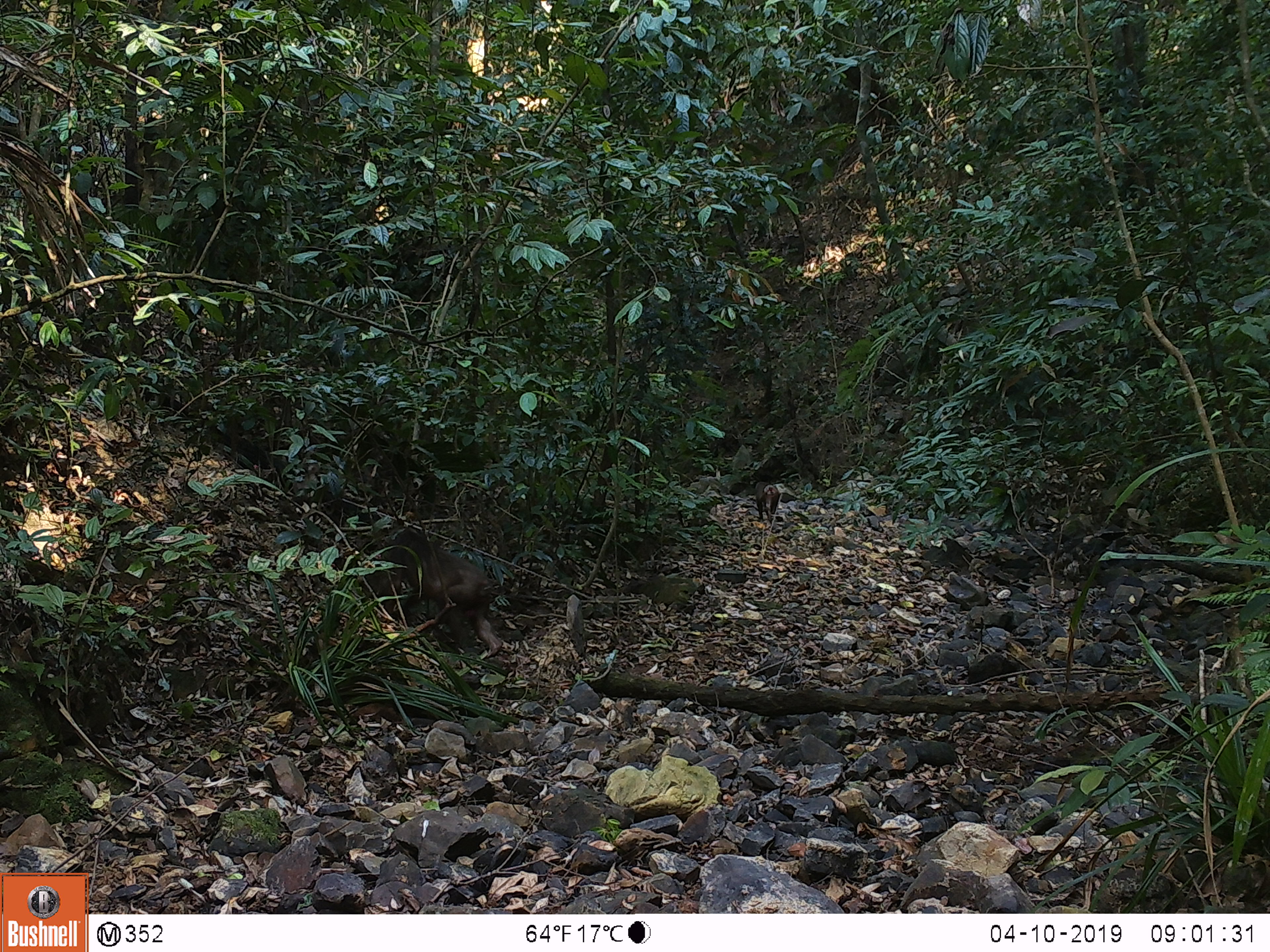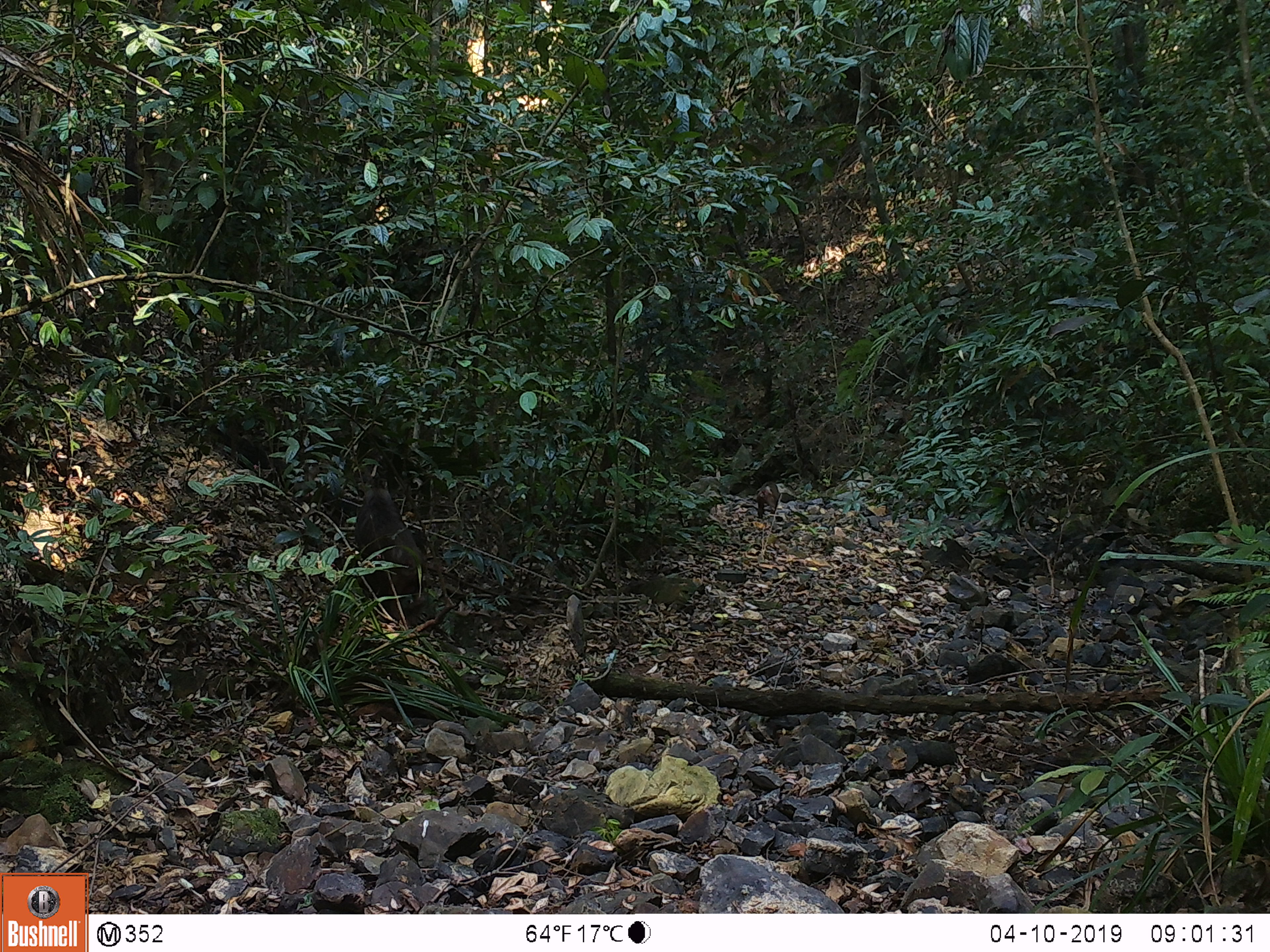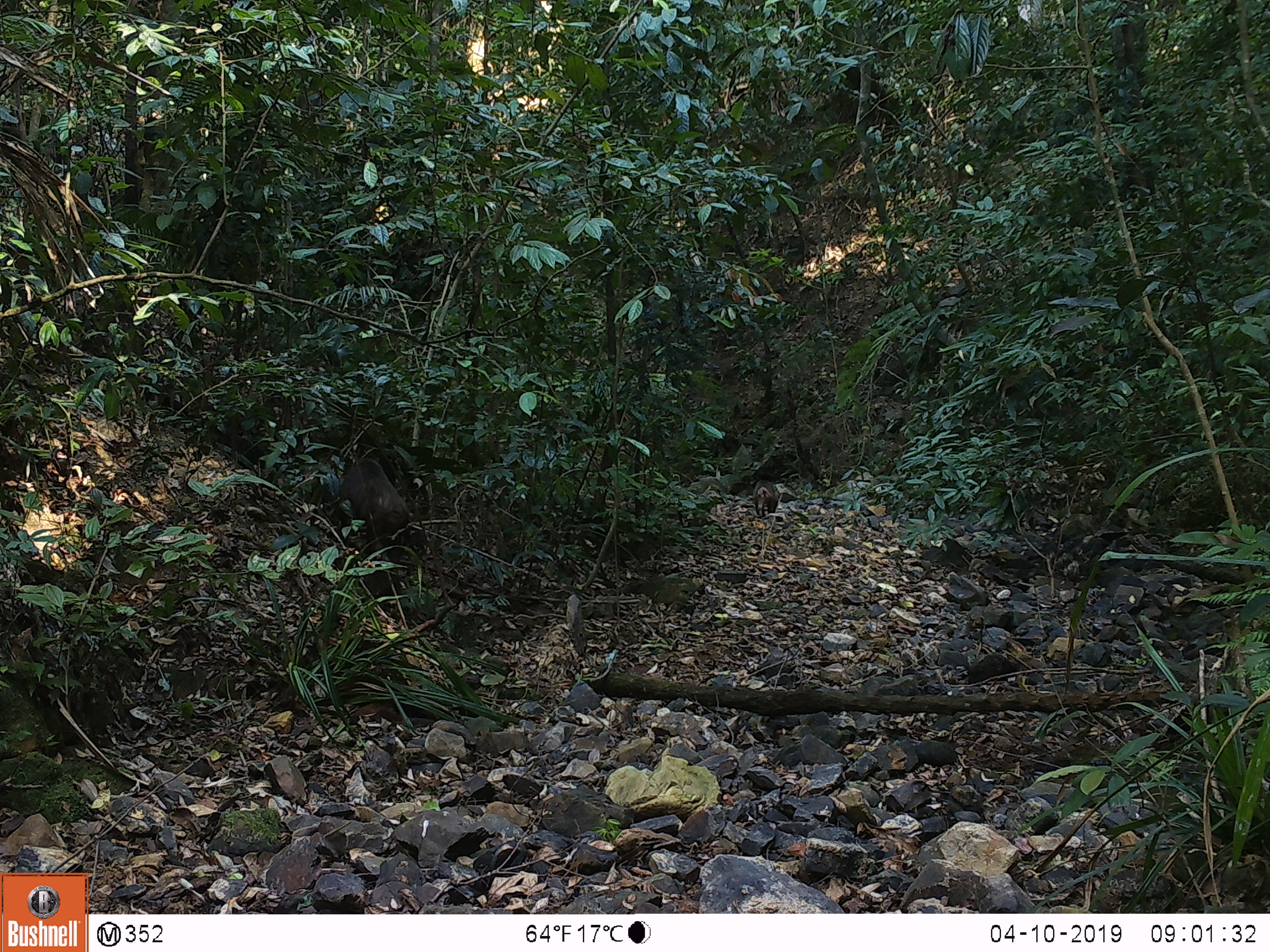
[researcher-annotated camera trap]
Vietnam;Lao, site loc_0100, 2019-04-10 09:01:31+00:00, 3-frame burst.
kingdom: Animalia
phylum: Chordata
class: Mammalia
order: Primates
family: Cercopithecidae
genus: Macaca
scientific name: Macaca arctoides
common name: stump-tailed macaque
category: stump tailed macaque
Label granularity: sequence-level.